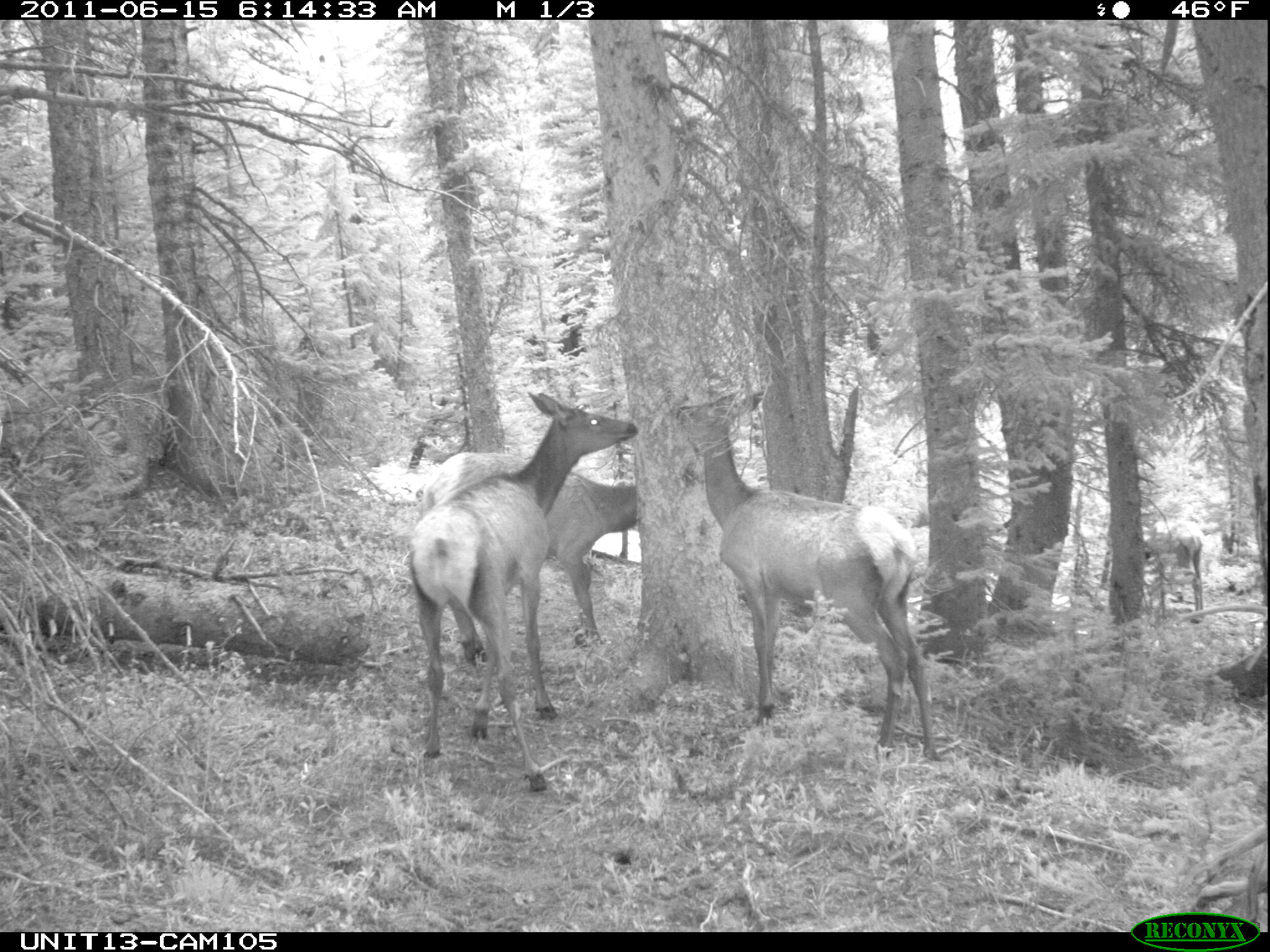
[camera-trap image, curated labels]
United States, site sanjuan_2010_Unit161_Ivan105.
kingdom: Animalia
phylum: Chordata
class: Mammalia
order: Artiodactyla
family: Cervidae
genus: Cervus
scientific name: Cervus elaphus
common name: red deer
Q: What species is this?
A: Cervus elaphus (red deer).